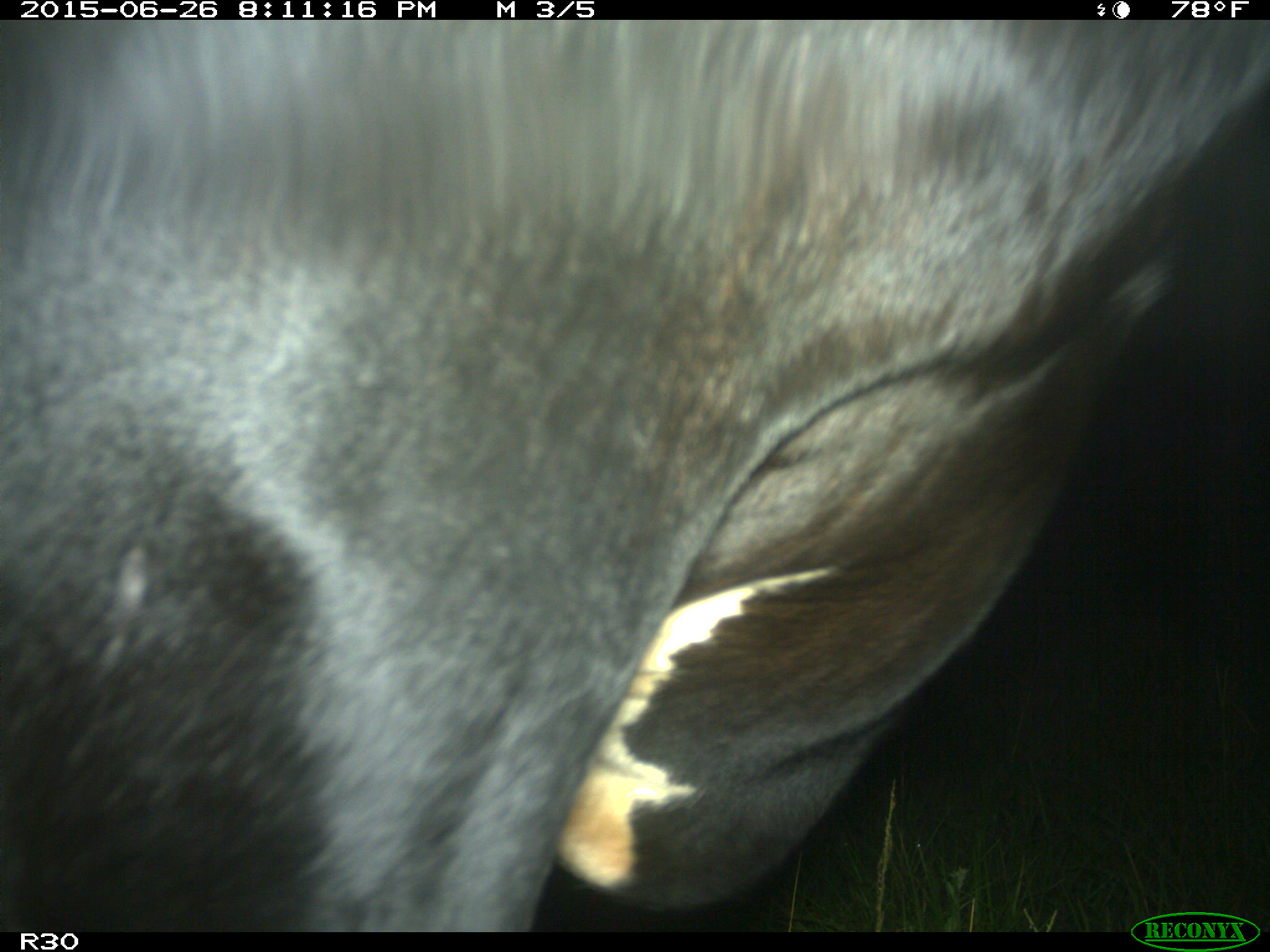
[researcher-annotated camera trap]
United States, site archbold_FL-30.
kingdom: Animalia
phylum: Chordata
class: Mammalia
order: Artiodactyla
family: Bovidae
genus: Bos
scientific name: Bos taurus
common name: domestic cow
Bos taurus (domestic cow).